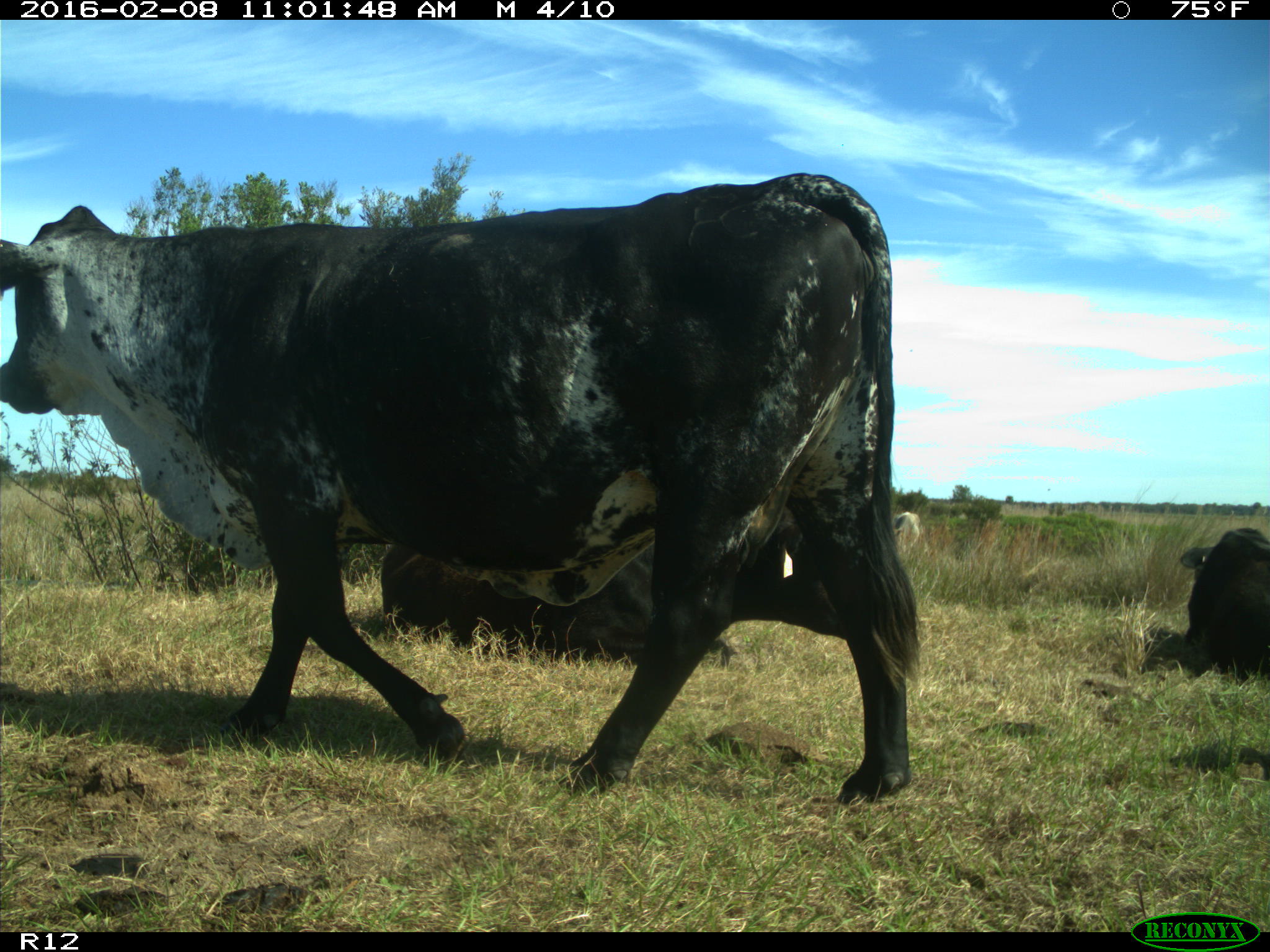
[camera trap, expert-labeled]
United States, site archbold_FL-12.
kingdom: Animalia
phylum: Chordata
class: Mammalia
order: Artiodactyla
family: Bovidae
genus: Bos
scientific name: Bos taurus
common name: domestic cow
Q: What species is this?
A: Bos taurus (domestic cow).